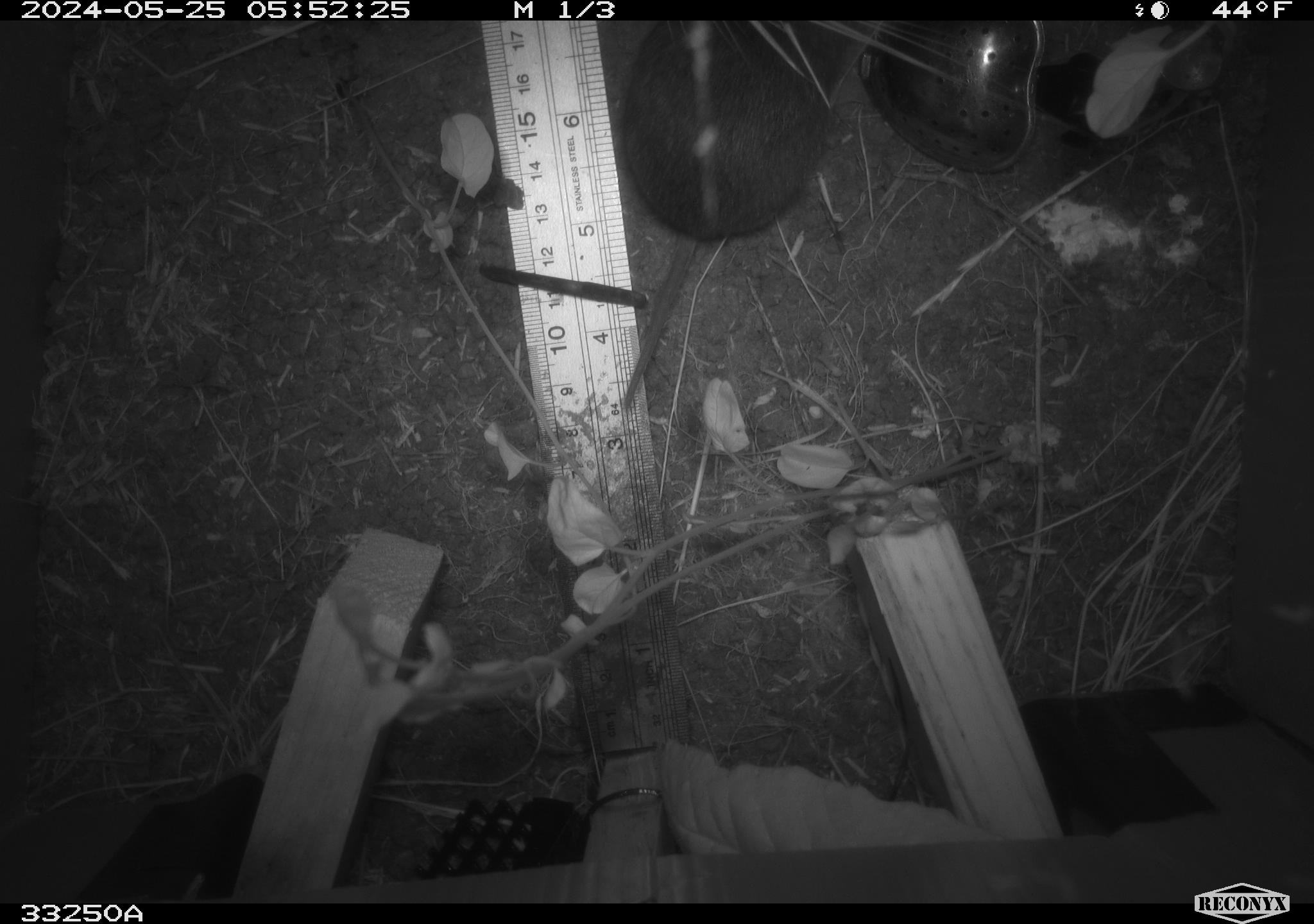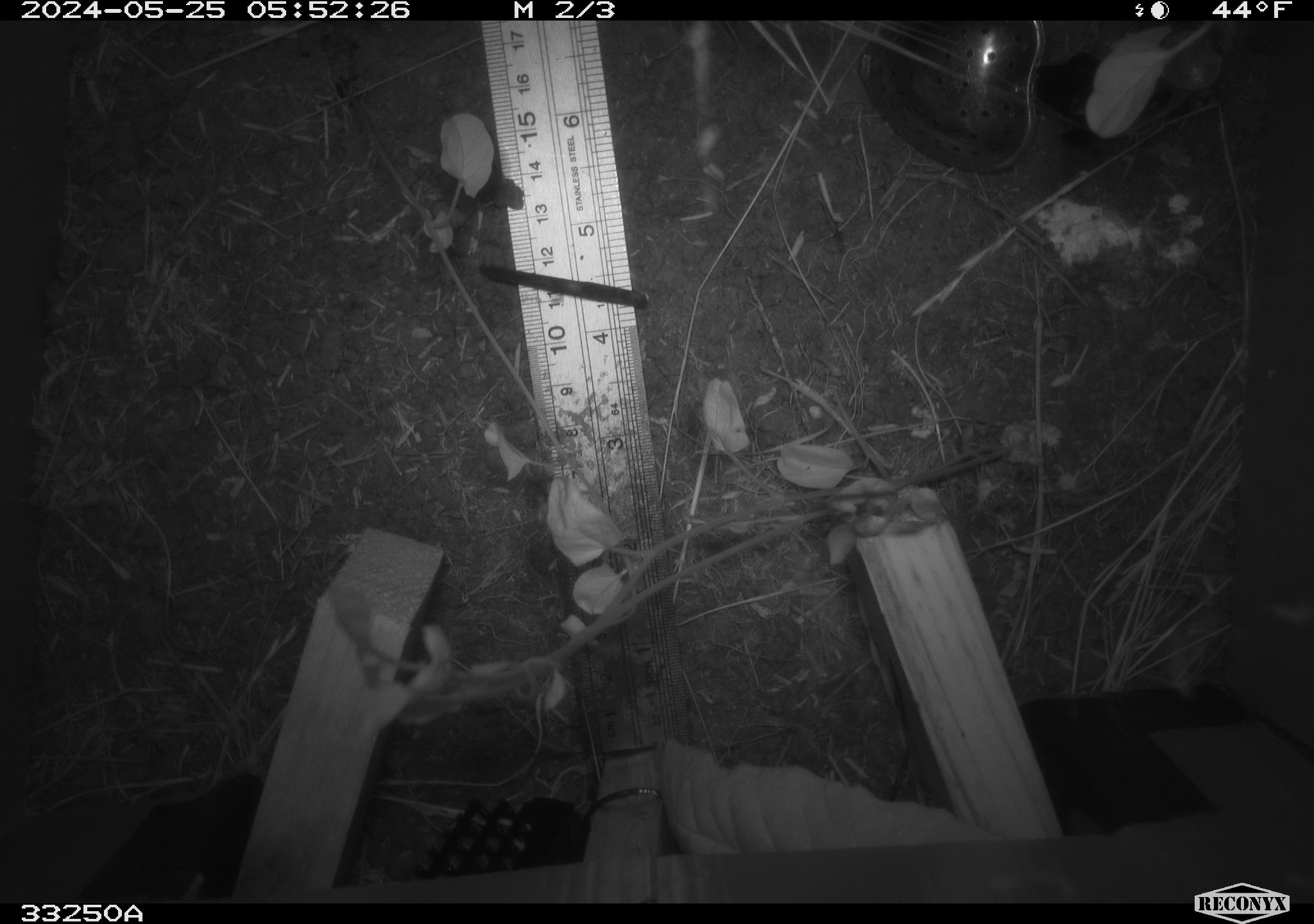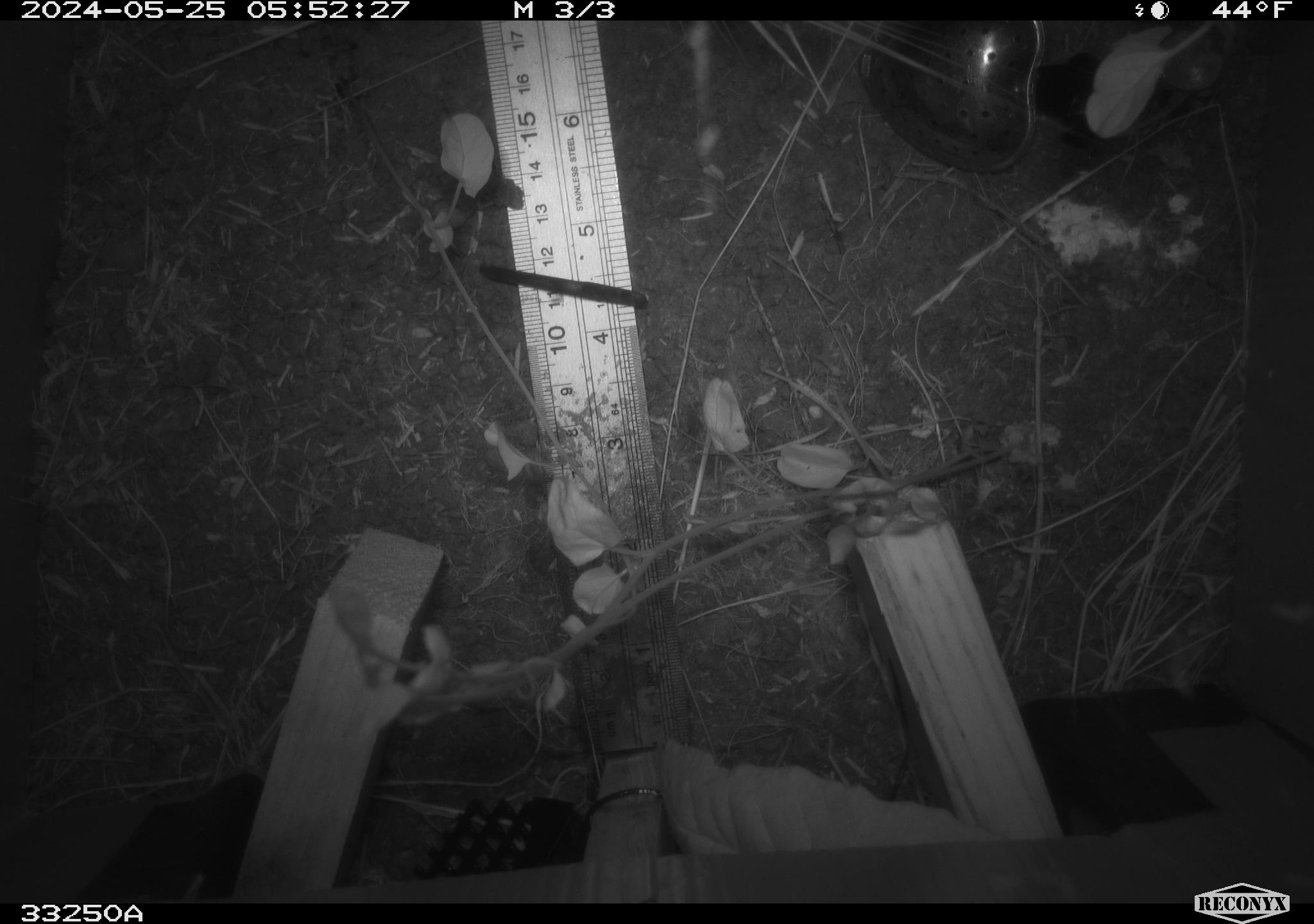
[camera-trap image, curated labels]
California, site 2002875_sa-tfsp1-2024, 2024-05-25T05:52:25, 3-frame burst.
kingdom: Animalia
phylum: Chordata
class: Mammalia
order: Rodentia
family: Cricetidae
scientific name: Arvicolinae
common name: voles, lemmings, and muskrats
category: arvicolinae subfamily